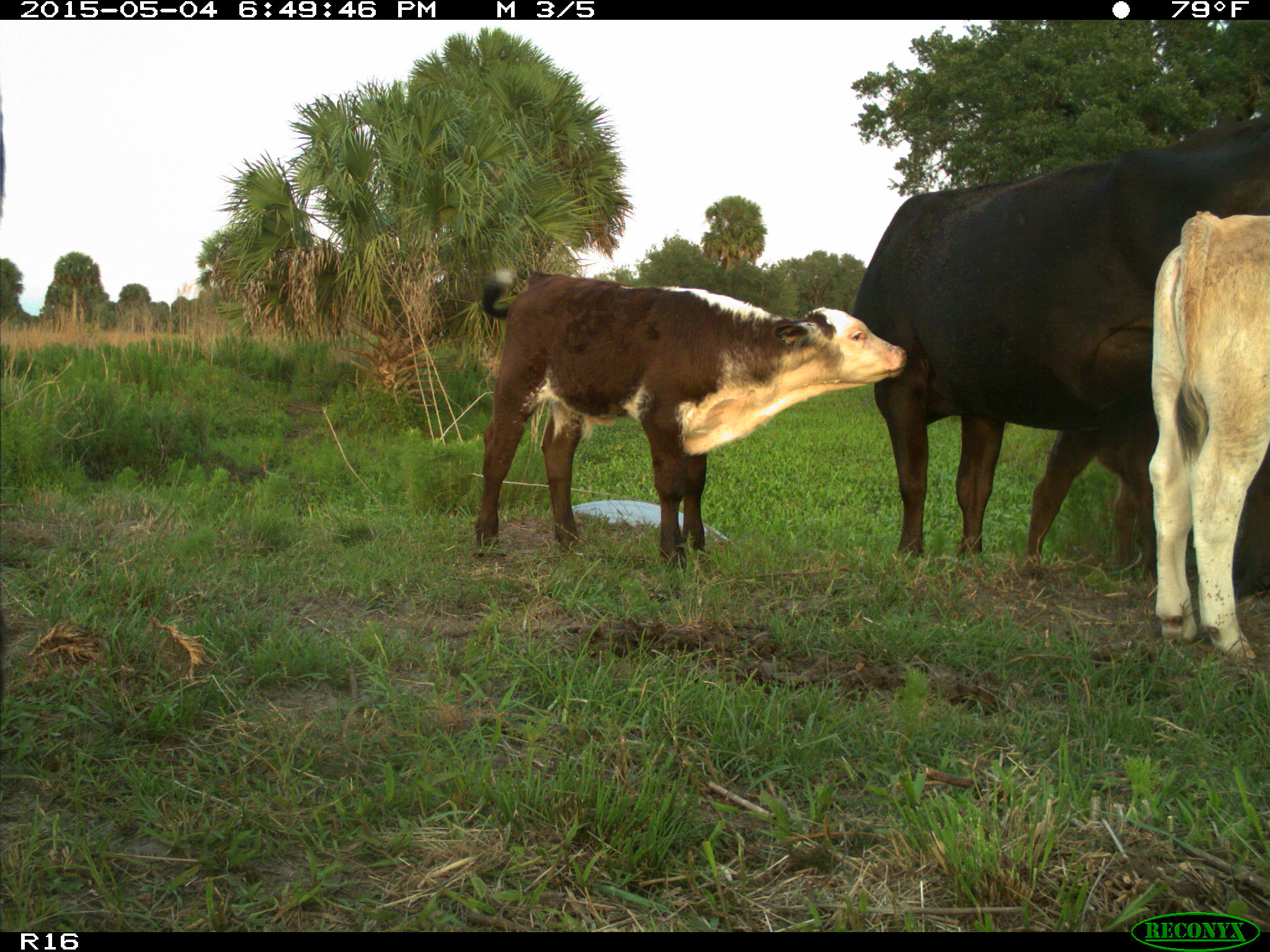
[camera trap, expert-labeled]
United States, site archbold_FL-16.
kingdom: Animalia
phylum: Chordata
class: Mammalia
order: Artiodactyla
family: Bovidae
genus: Bos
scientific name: Bos taurus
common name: domestic cow